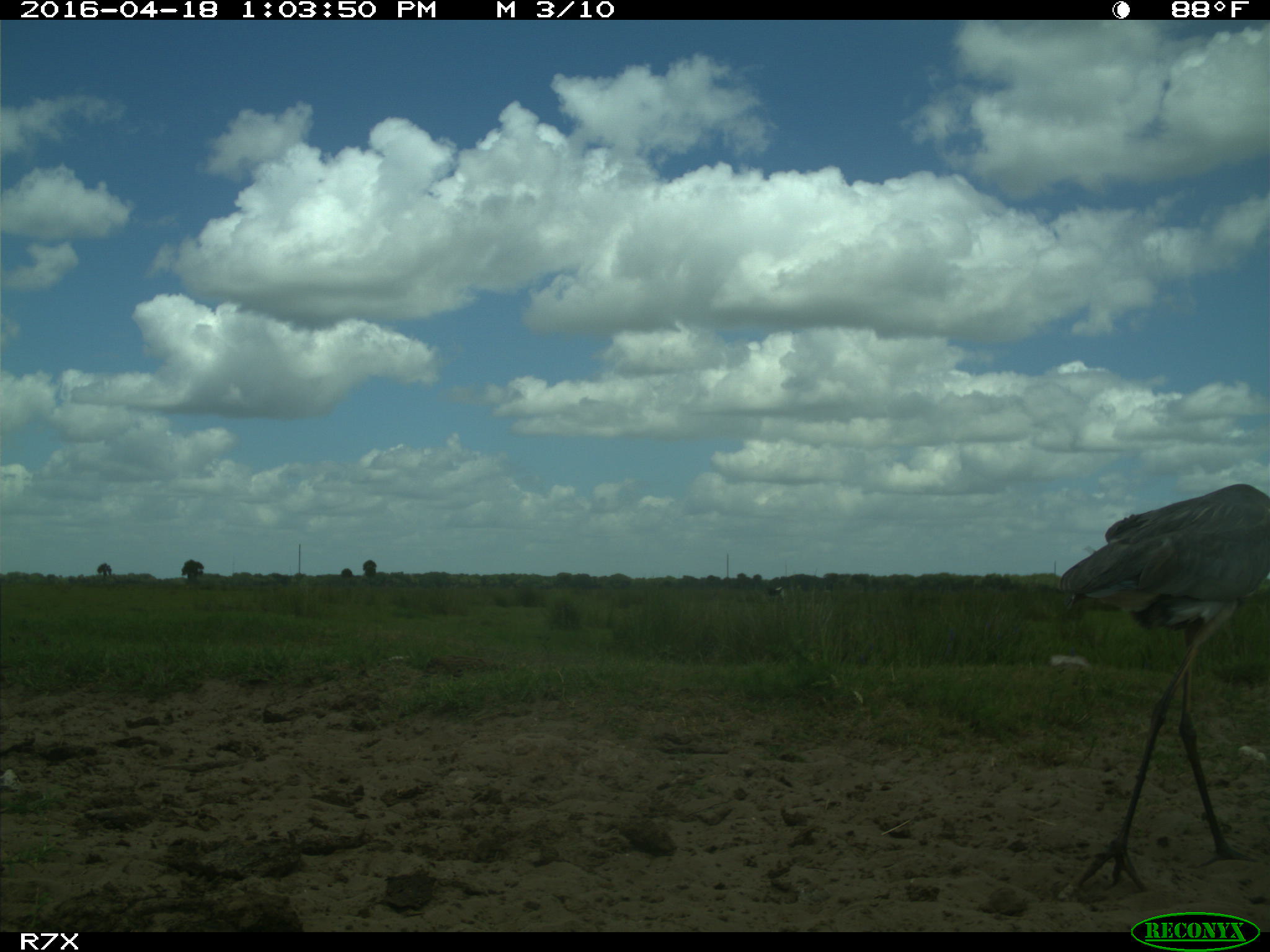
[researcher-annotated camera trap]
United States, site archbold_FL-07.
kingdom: Animalia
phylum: Chordata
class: Mammalia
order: Artiodactyla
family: Bovidae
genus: Bos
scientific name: Bos taurus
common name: domestic cow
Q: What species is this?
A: Bos taurus (domestic cow).